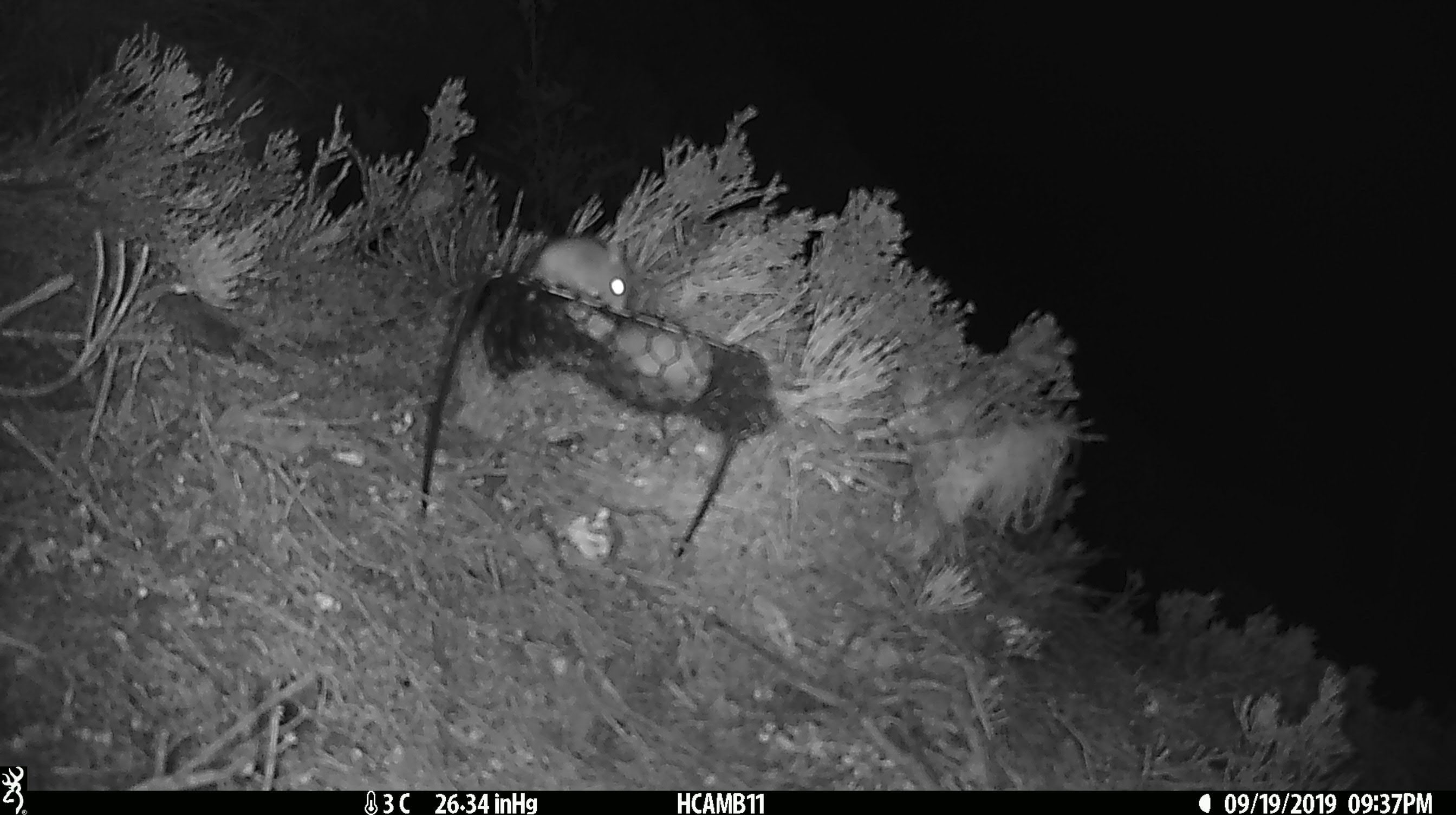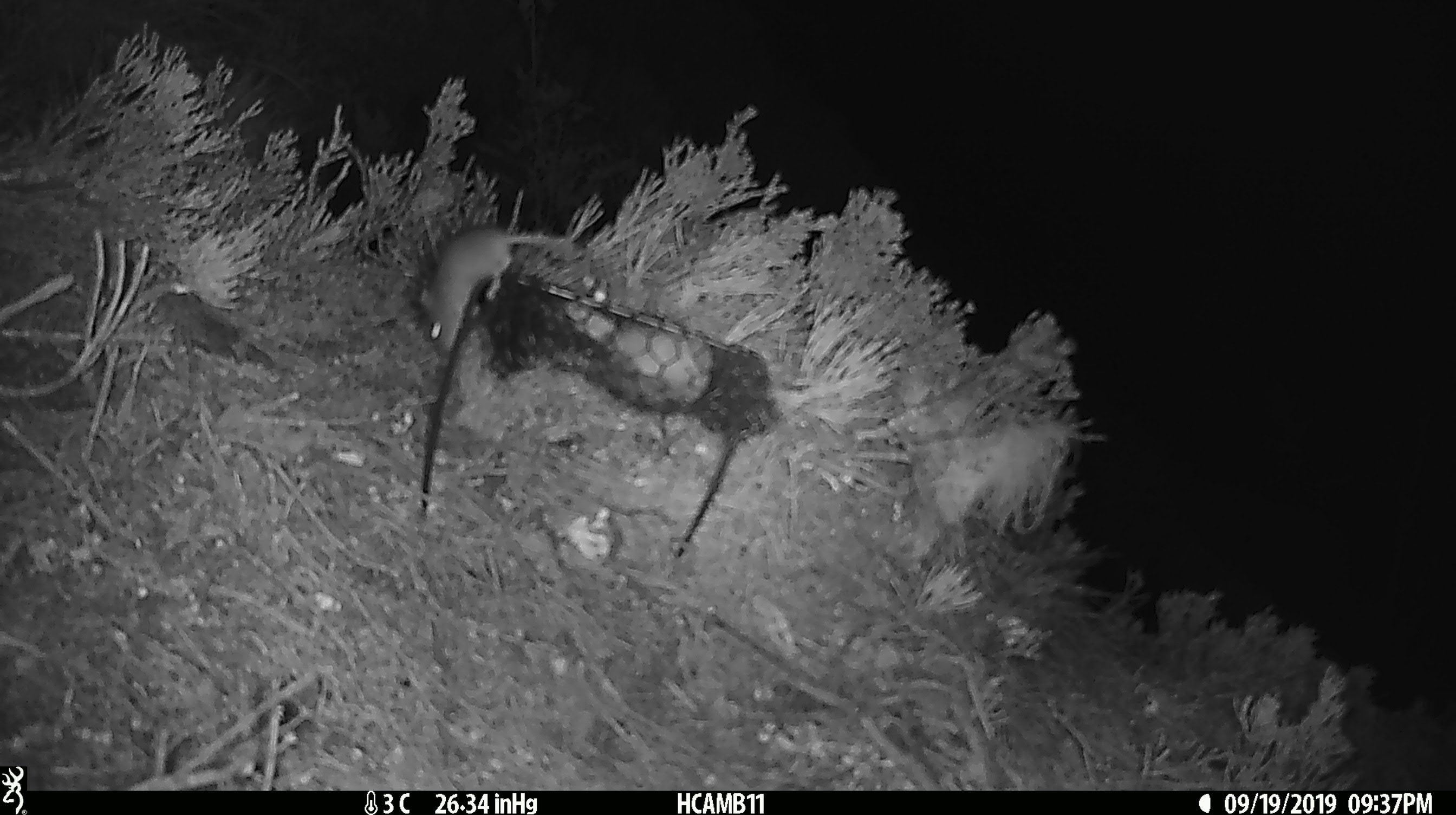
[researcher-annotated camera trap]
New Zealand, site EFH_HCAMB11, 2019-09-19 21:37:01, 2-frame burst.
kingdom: Animalia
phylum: Chordata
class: Mammalia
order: Rodentia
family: Muridae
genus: Mus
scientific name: Mus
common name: mouse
Mouse (Mus).